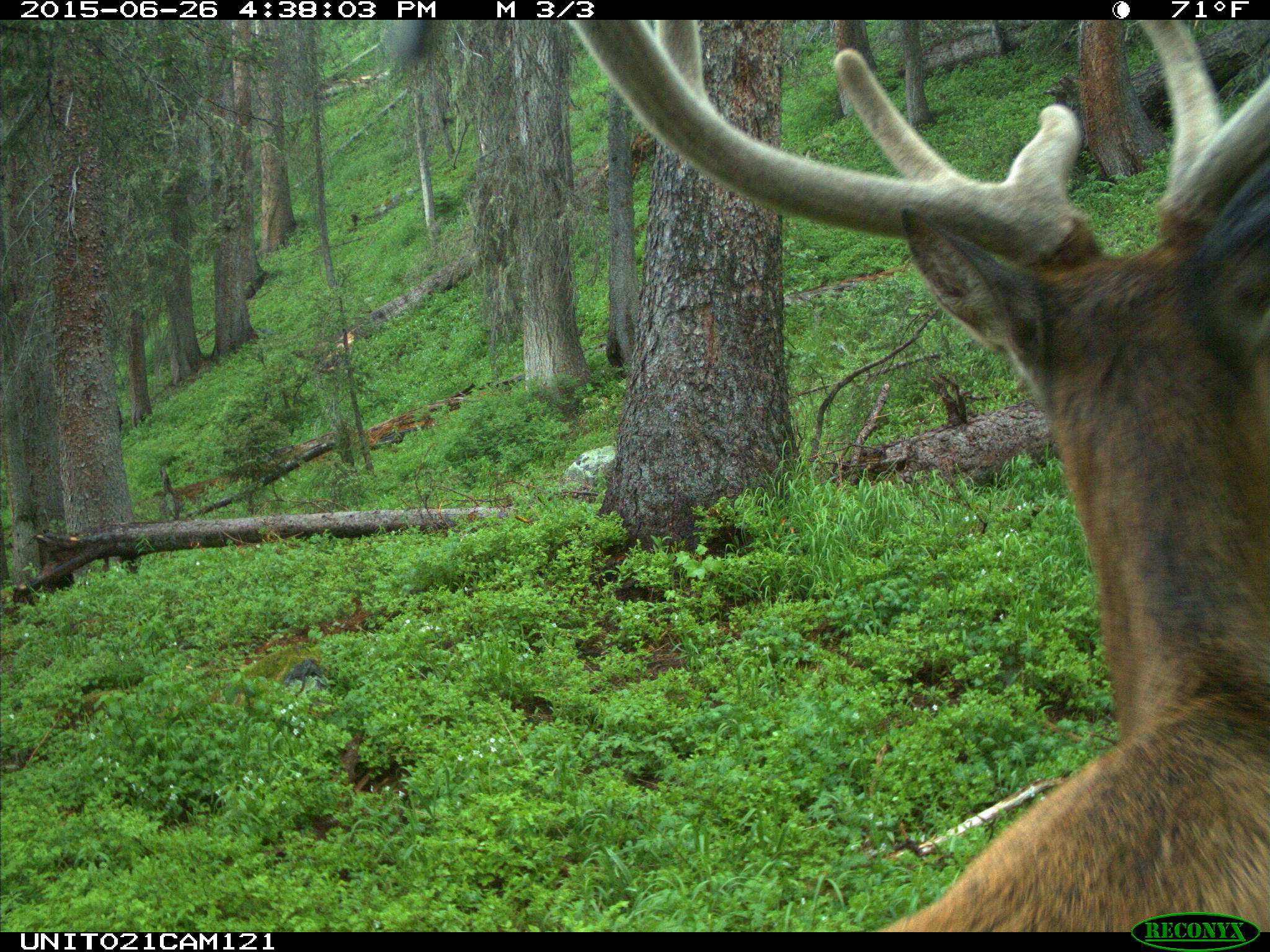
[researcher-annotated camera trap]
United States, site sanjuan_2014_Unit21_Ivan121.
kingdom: Animalia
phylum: Chordata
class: Mammalia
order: Artiodactyla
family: Cervidae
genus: Cervus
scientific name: Cervus elaphus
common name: red deer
Cervus elaphus (red deer).